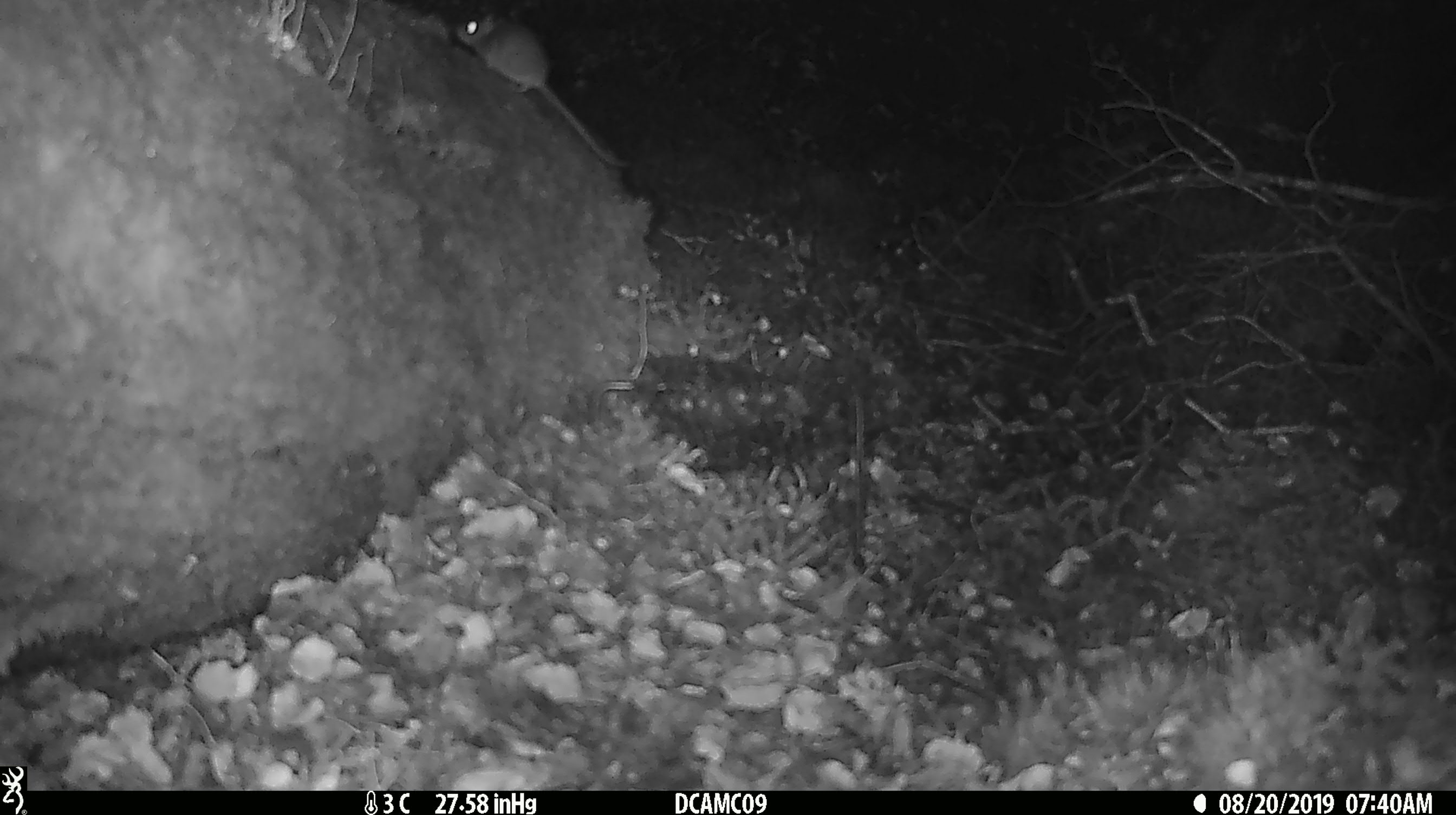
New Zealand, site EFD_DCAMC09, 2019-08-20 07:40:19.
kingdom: Animalia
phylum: Chordata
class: Mammalia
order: Rodentia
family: Muridae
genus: Mus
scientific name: Mus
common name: mouse